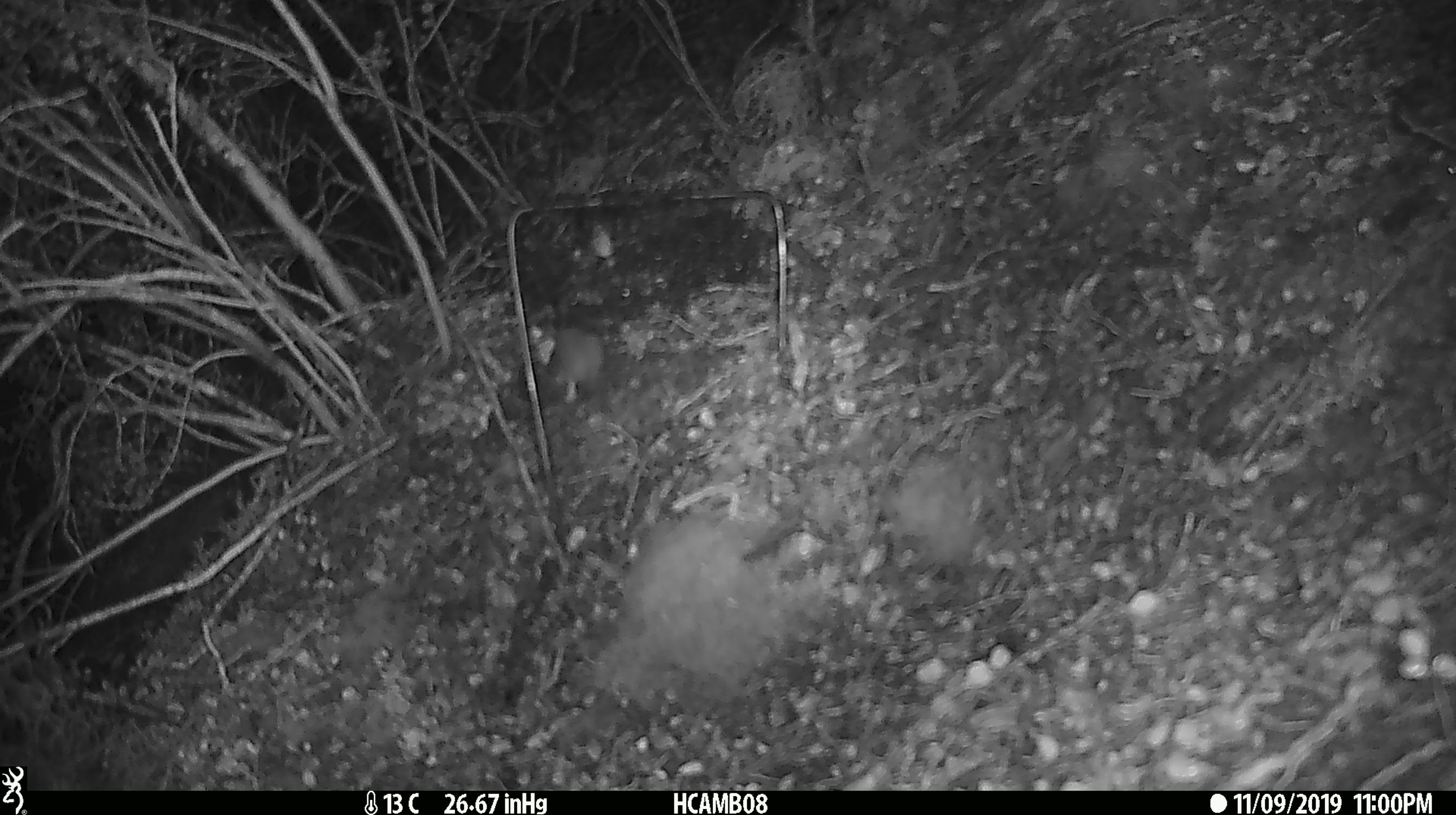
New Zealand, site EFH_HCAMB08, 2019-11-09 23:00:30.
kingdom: Animalia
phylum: Chordata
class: Mammalia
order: Rodentia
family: Muridae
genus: Mus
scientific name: Mus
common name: mouse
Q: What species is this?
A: Mouse (Mus).